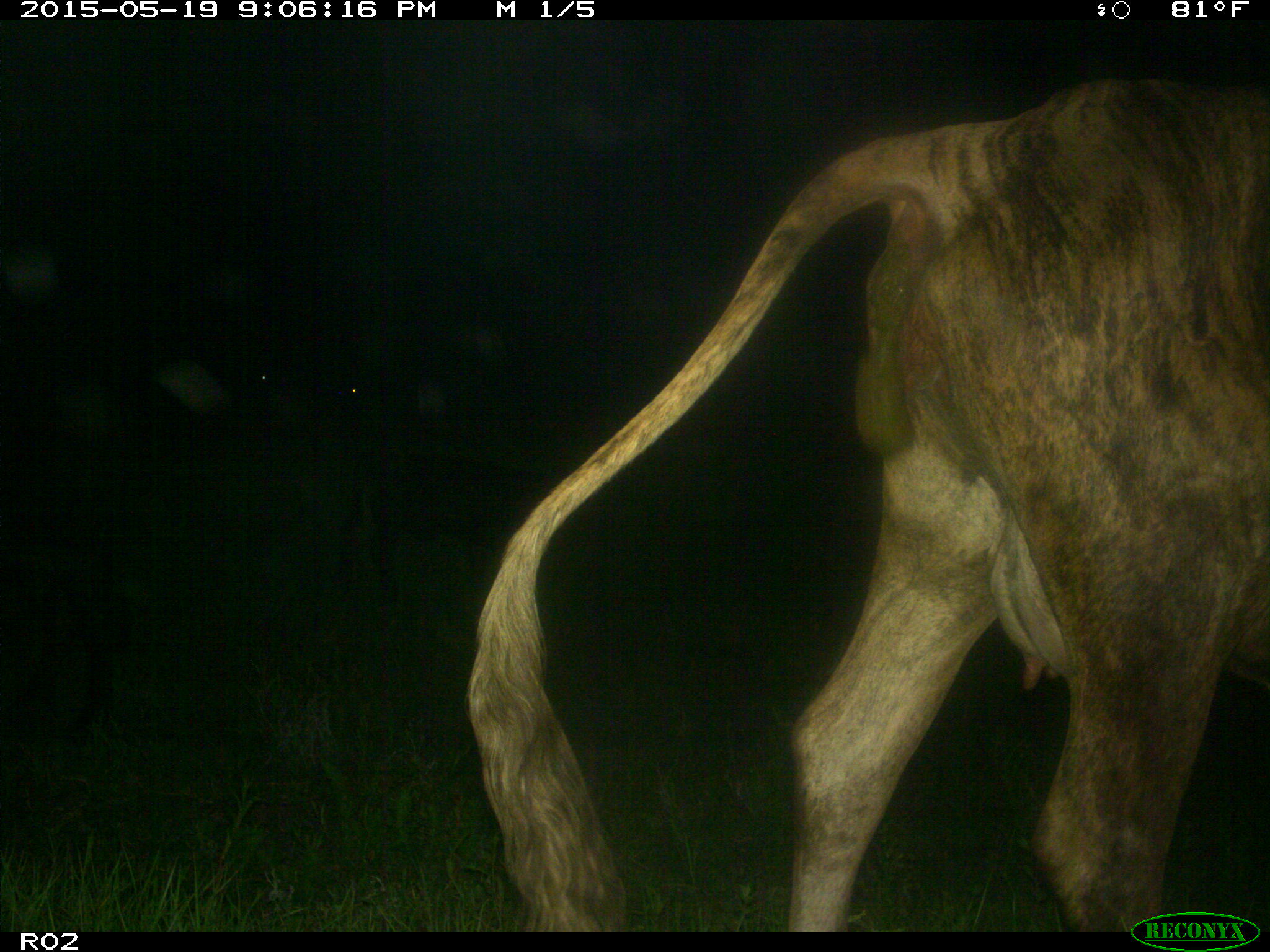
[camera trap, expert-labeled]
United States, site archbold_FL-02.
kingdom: Animalia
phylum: Chordata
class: Mammalia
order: Artiodactyla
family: Bovidae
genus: Bos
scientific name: Bos taurus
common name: domestic cow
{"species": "Bos taurus (domestic cow)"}